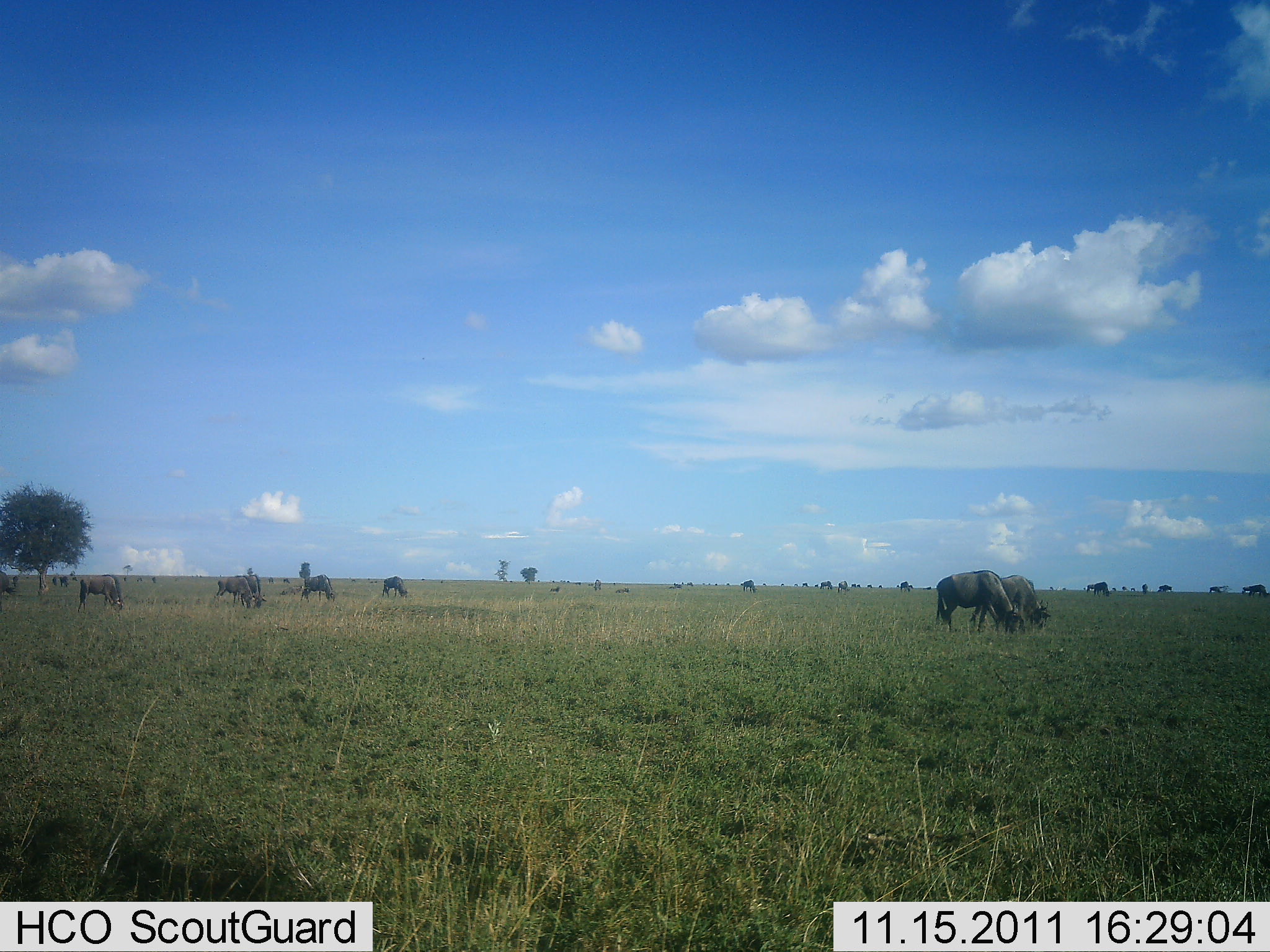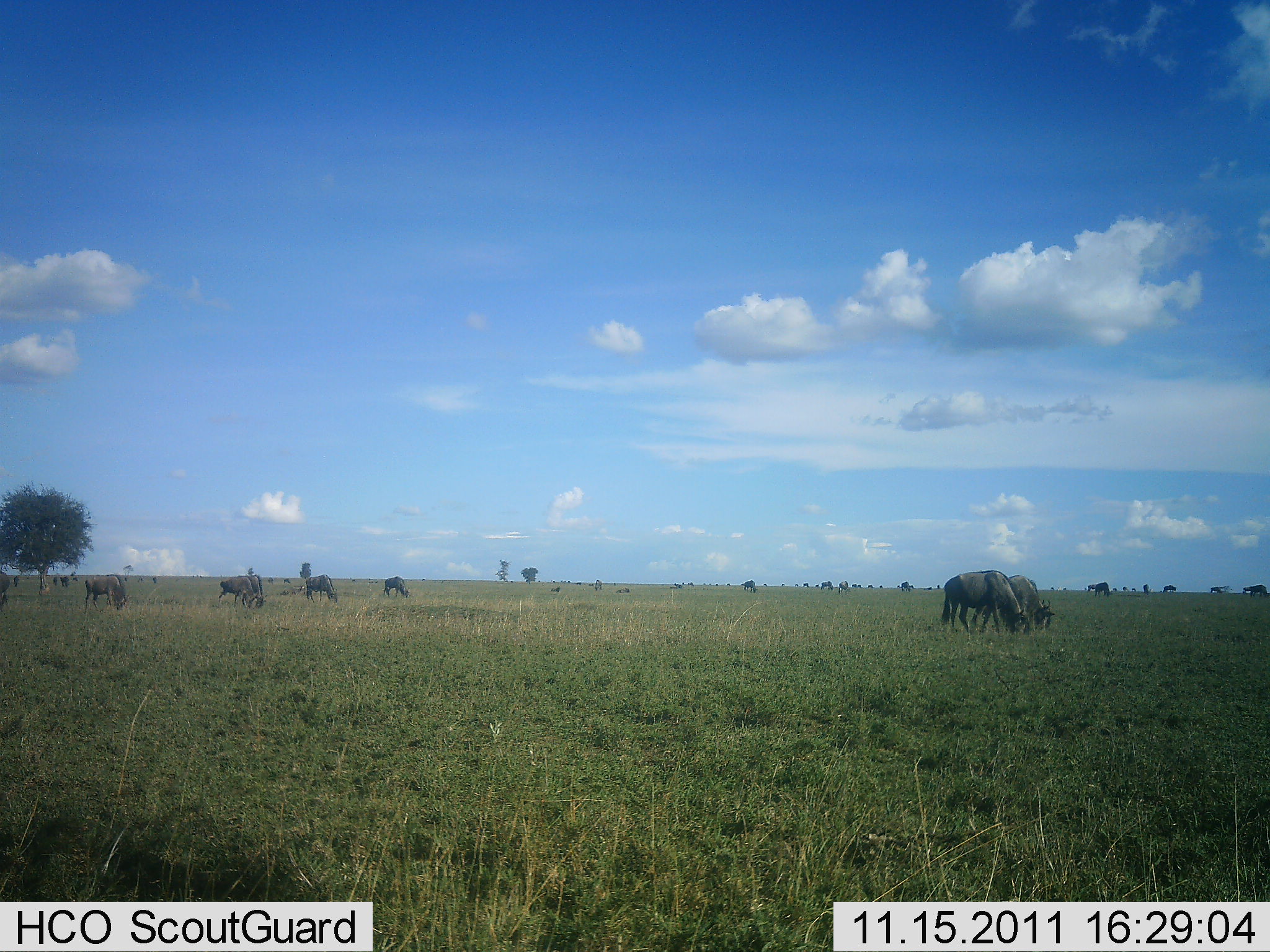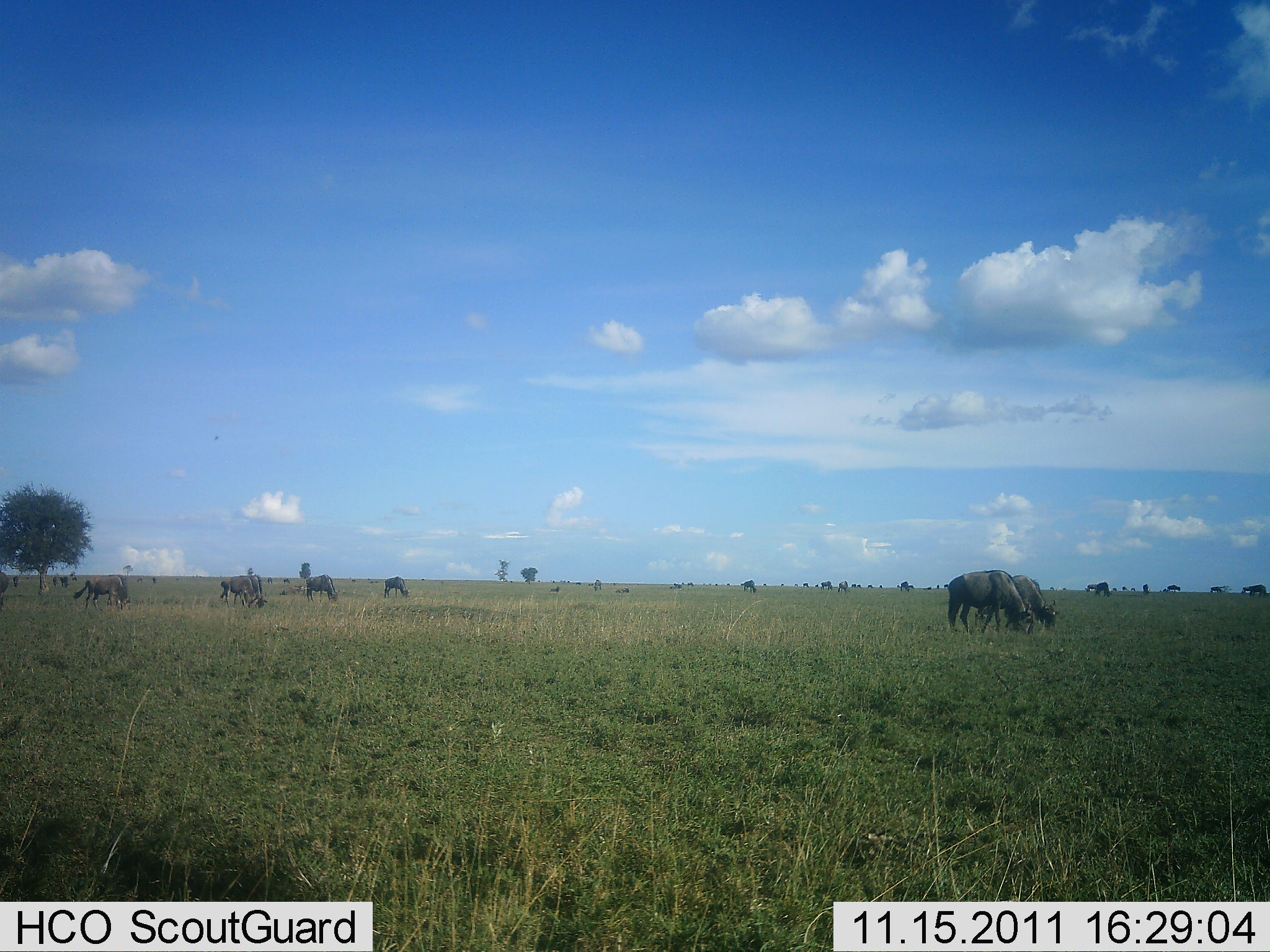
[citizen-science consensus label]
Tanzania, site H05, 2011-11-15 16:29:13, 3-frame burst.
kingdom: Animalia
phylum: Chordata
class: Mammalia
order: Artiodactyla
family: Bovidae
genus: Connochaetes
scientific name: Connochaetes taurinus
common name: blue wildebeest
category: wildebeest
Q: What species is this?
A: Wildebeest (blue wildebeest) (Connochaetes taurinus).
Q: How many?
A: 11-50.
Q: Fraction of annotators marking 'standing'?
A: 18%.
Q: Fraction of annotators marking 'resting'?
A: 0%.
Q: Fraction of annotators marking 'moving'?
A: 0%.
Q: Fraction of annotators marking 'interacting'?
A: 0%.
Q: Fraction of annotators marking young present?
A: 0%.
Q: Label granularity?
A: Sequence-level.